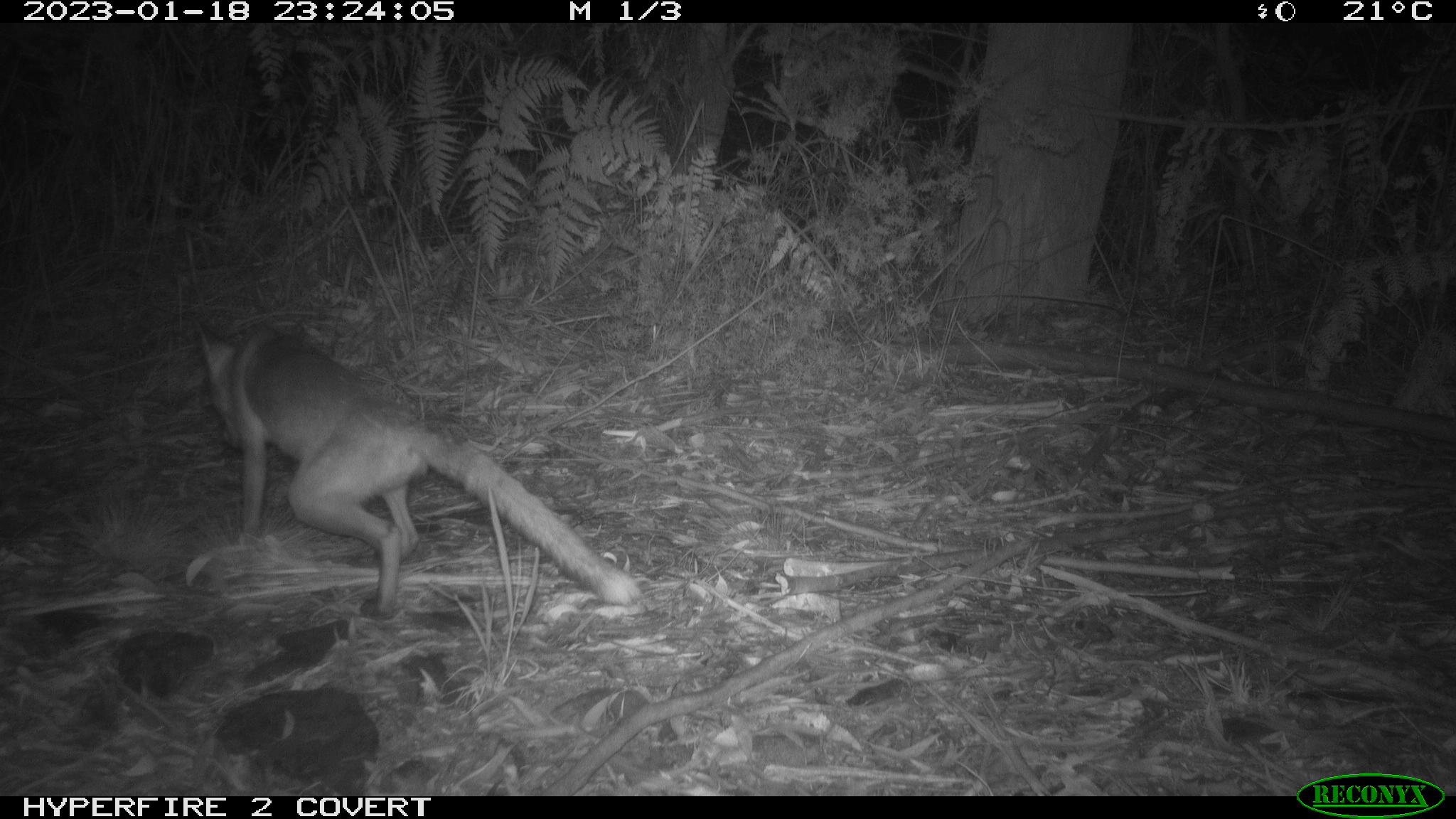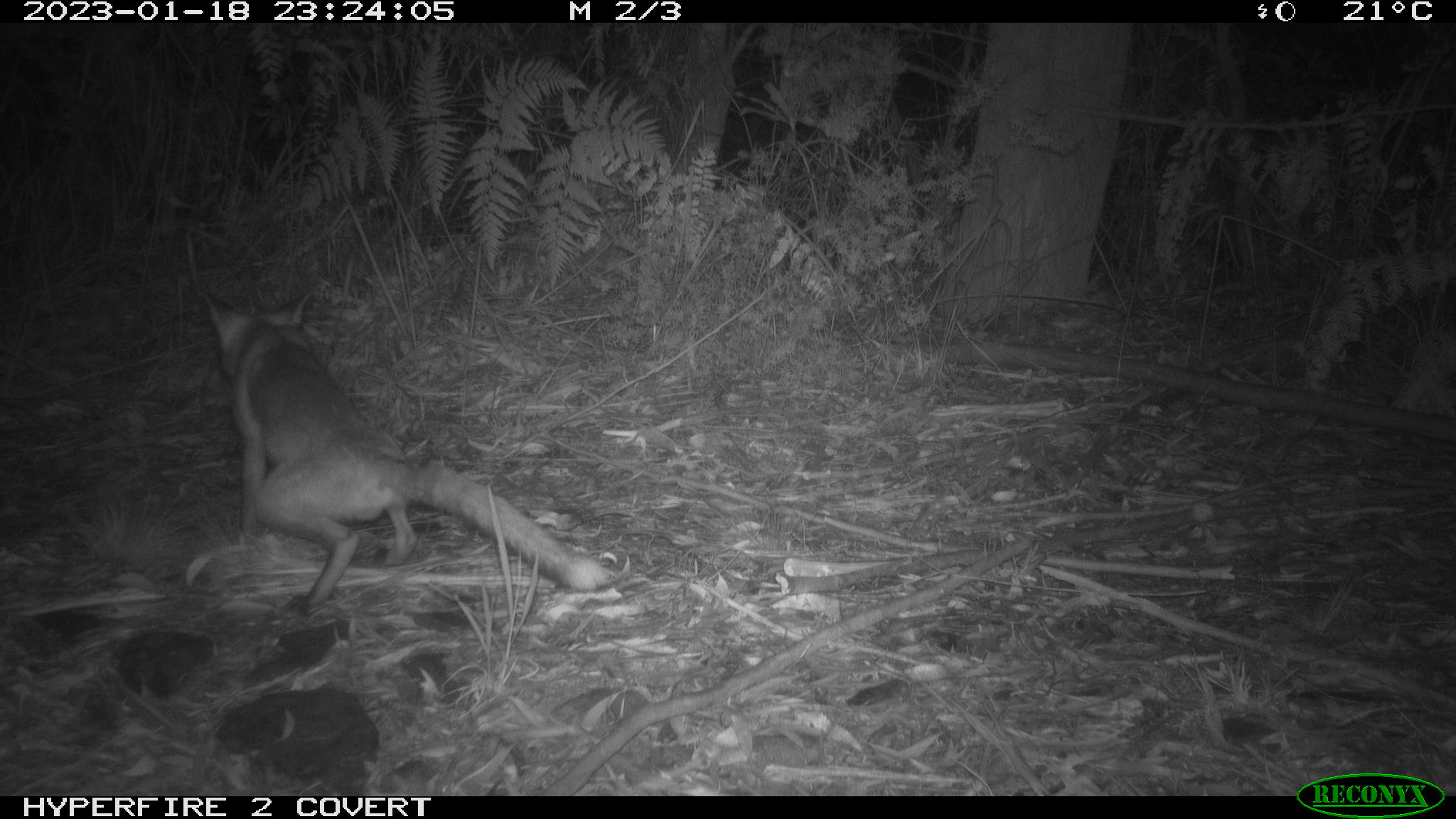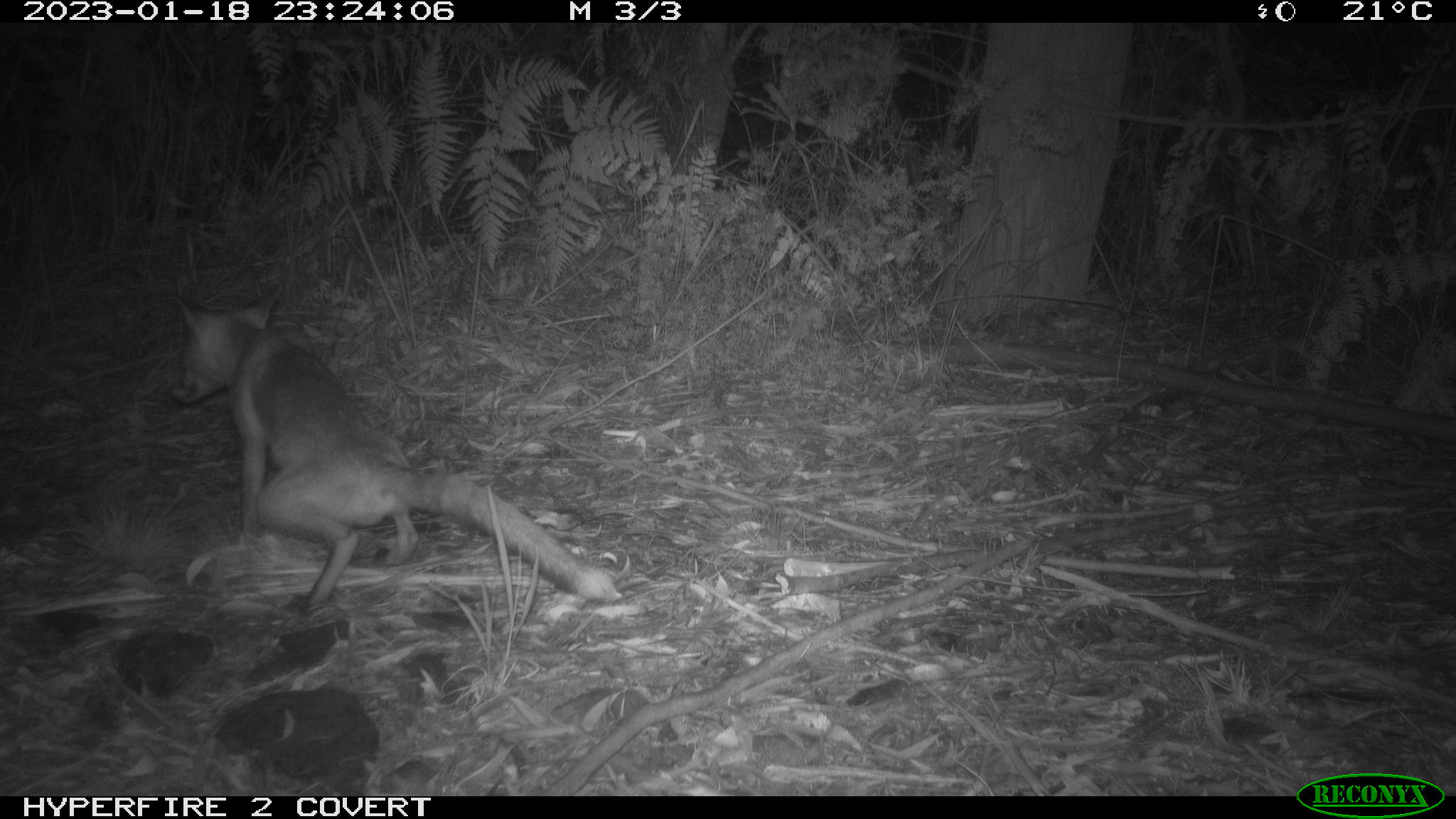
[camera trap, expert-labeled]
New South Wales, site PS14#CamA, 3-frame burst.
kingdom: Animalia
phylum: Chordata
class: Mammalia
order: Carnivora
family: Canidae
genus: Vulpes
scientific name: Vulpes vulpes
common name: red fox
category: fox